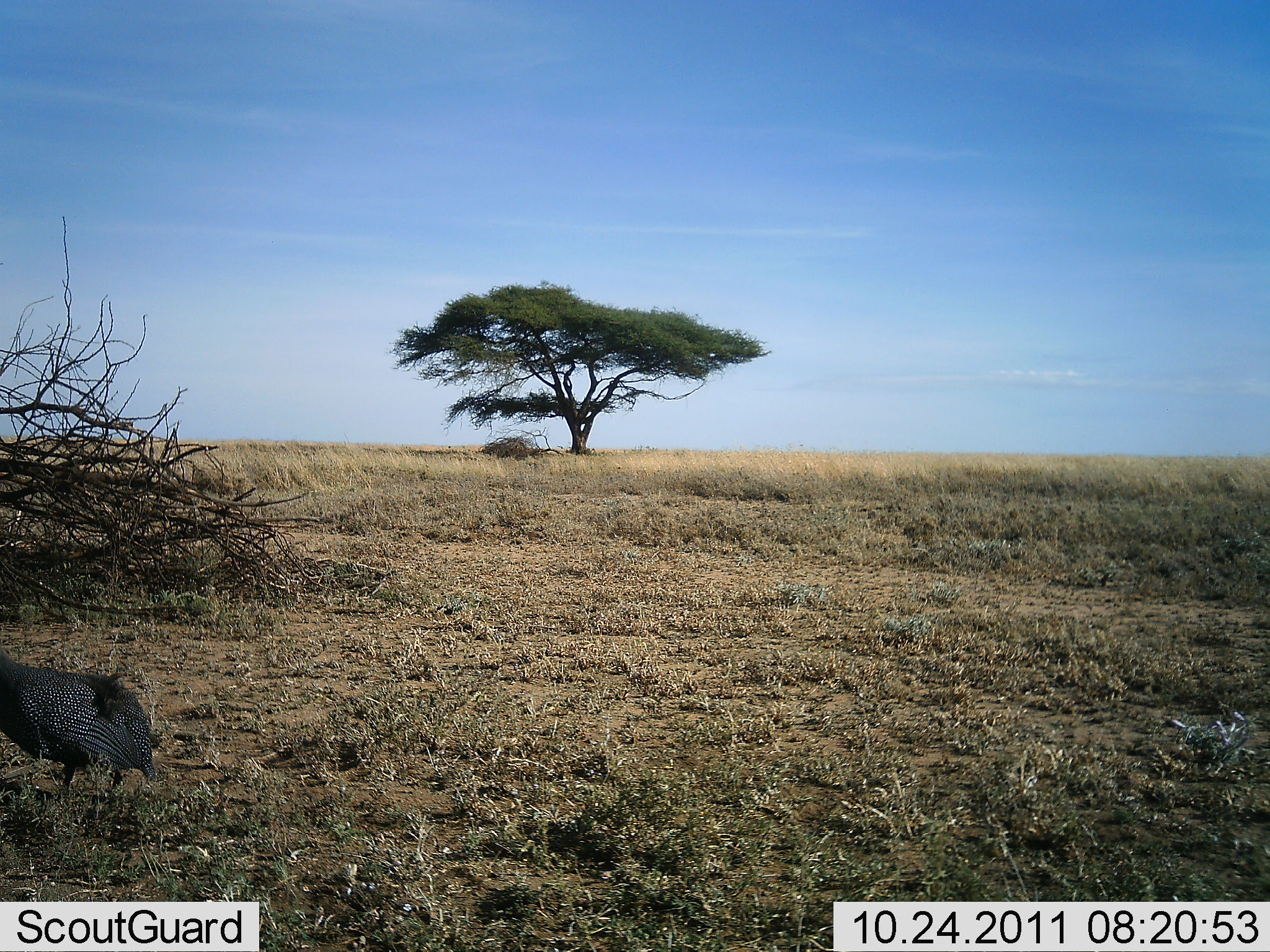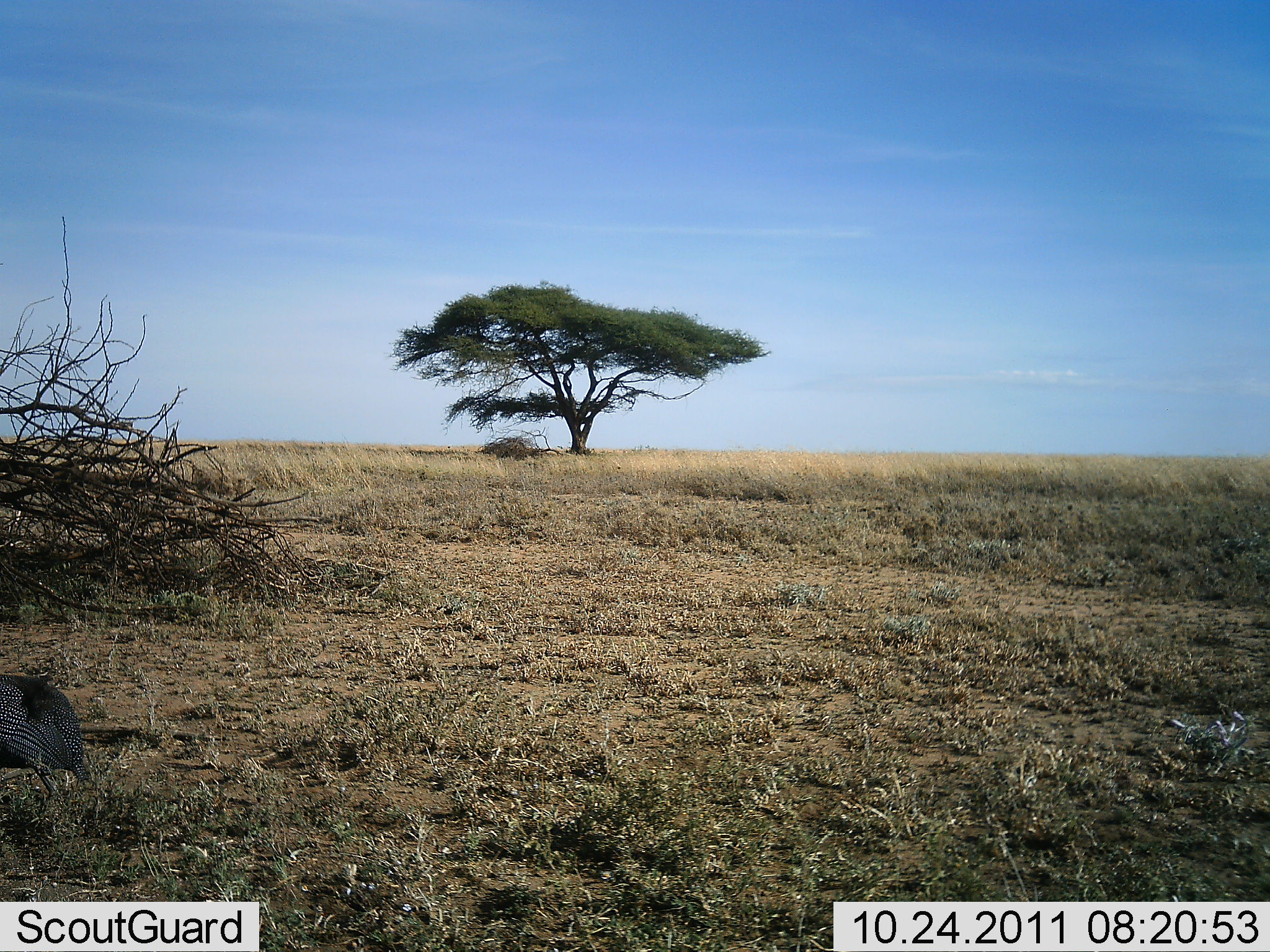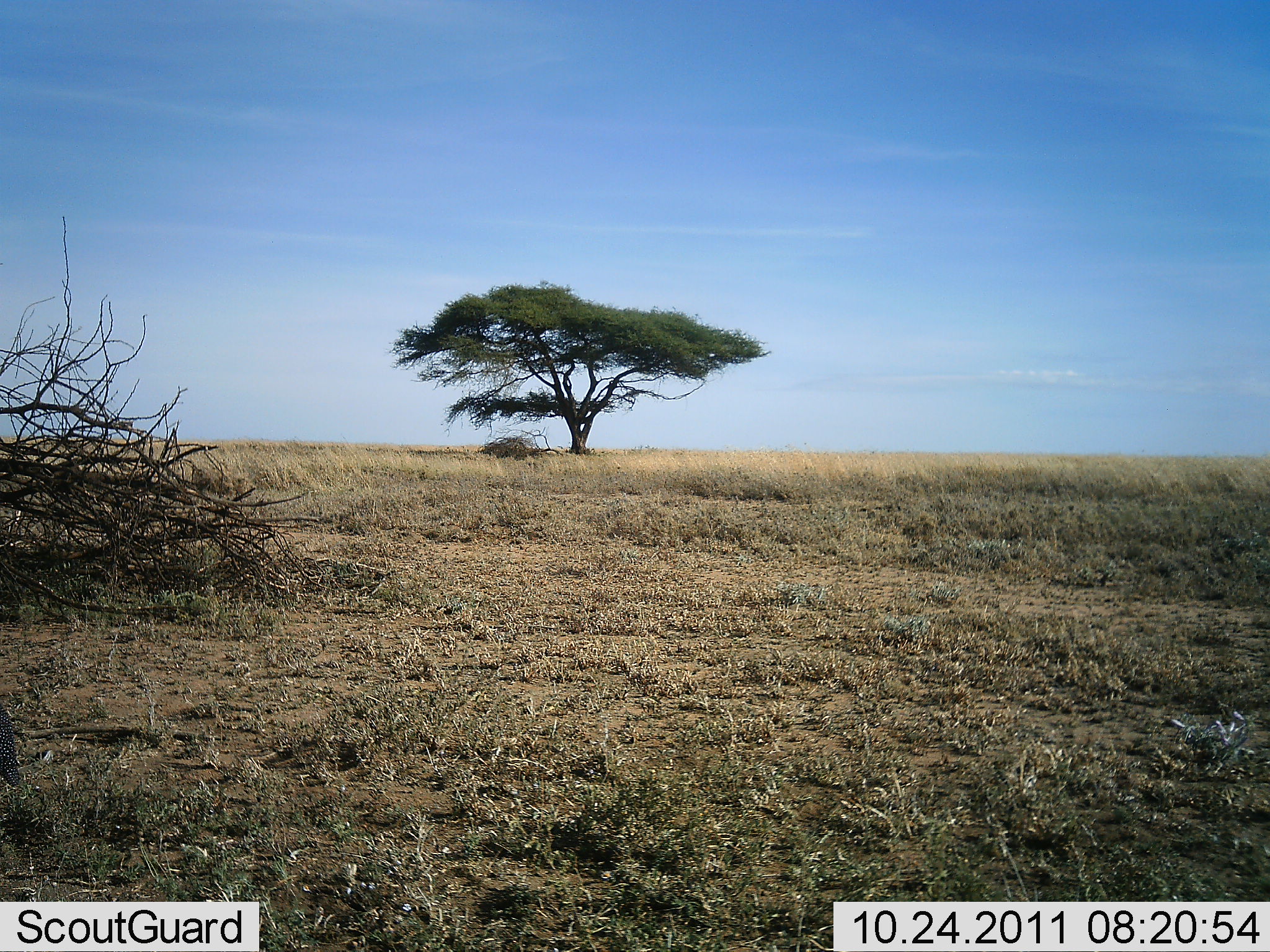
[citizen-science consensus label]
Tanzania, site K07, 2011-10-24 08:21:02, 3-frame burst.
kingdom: Animalia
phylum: Chordata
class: Aves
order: Galliformes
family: Numididae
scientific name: Numididae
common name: guinea fowl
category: guineafowl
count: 1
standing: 0%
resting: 0%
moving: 100%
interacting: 0%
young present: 0%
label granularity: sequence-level